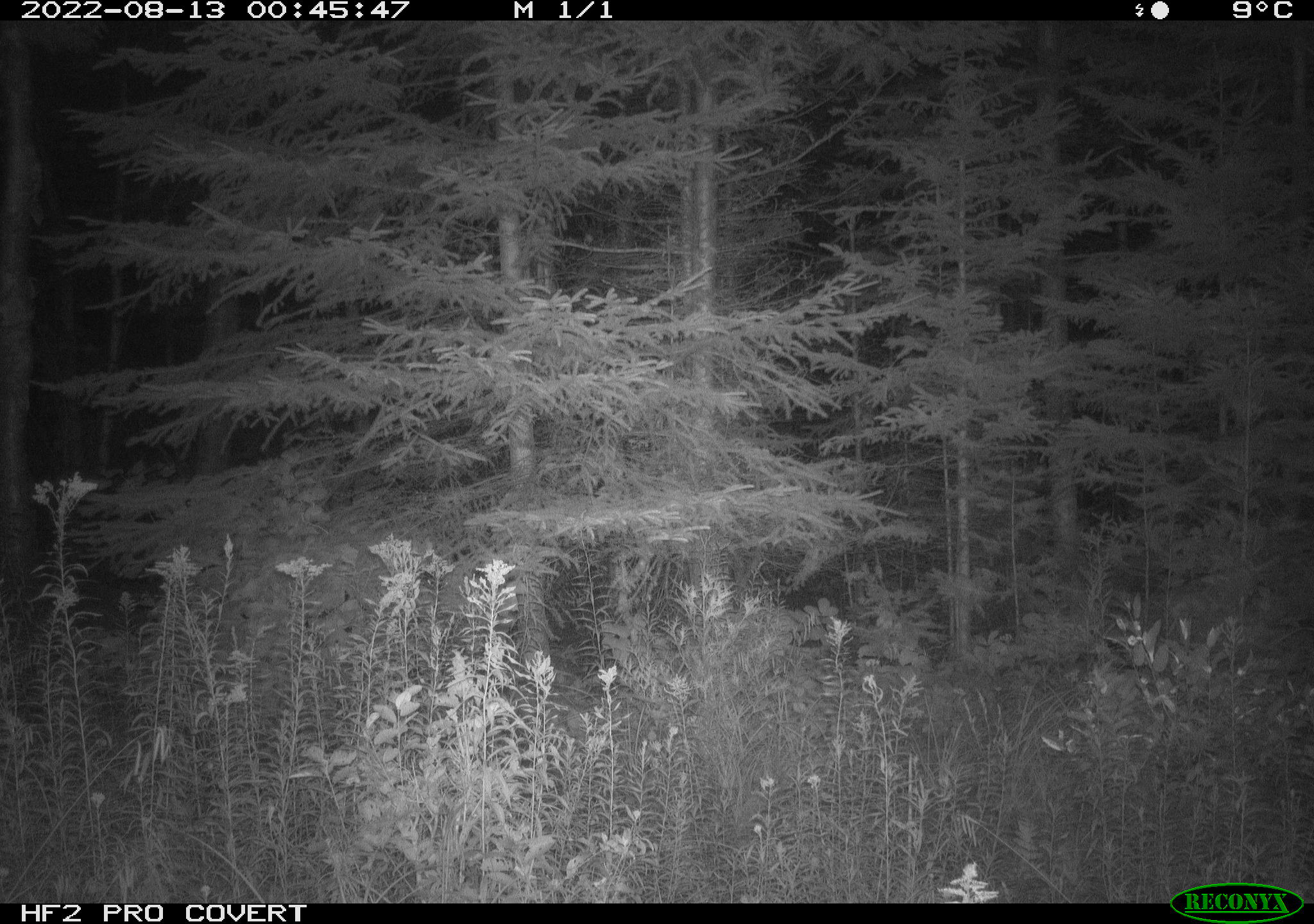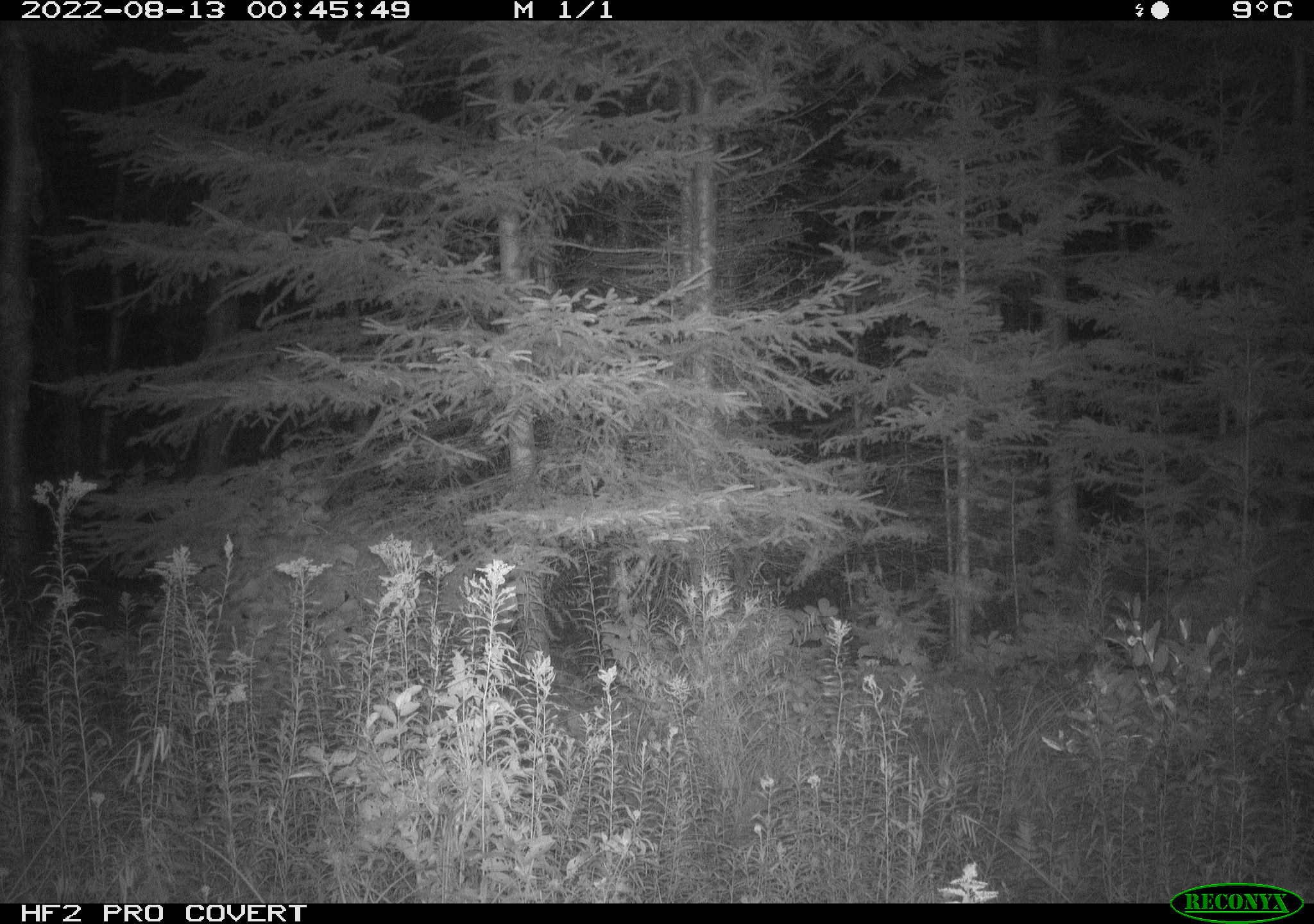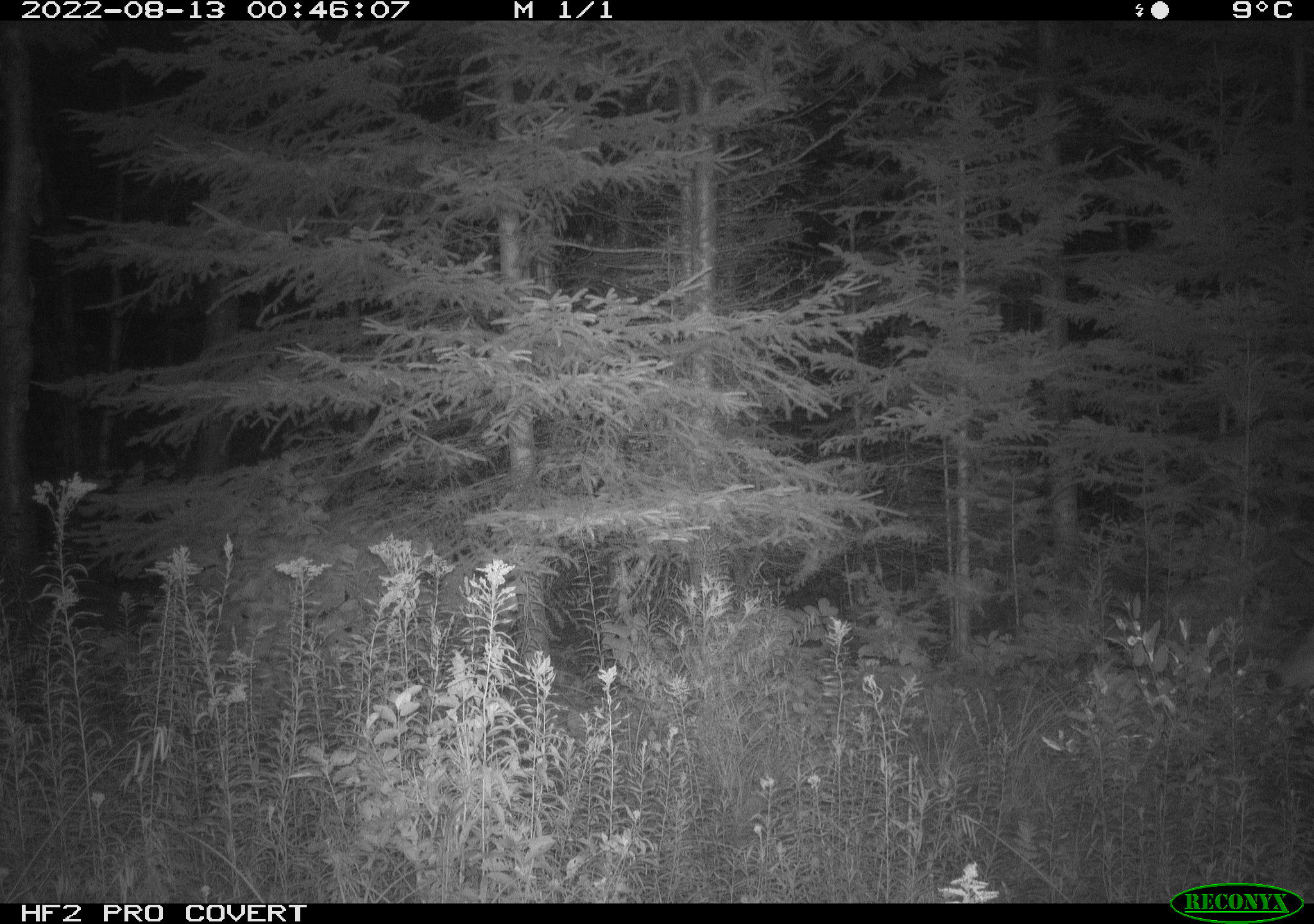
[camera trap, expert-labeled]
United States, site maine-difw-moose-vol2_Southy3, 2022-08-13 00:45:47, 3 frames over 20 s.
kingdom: Animalia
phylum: Chordata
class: Mammalia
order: Artiodactyla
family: Cervidae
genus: Odocoileus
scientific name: Odocoileus virginianus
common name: white-tailed deer